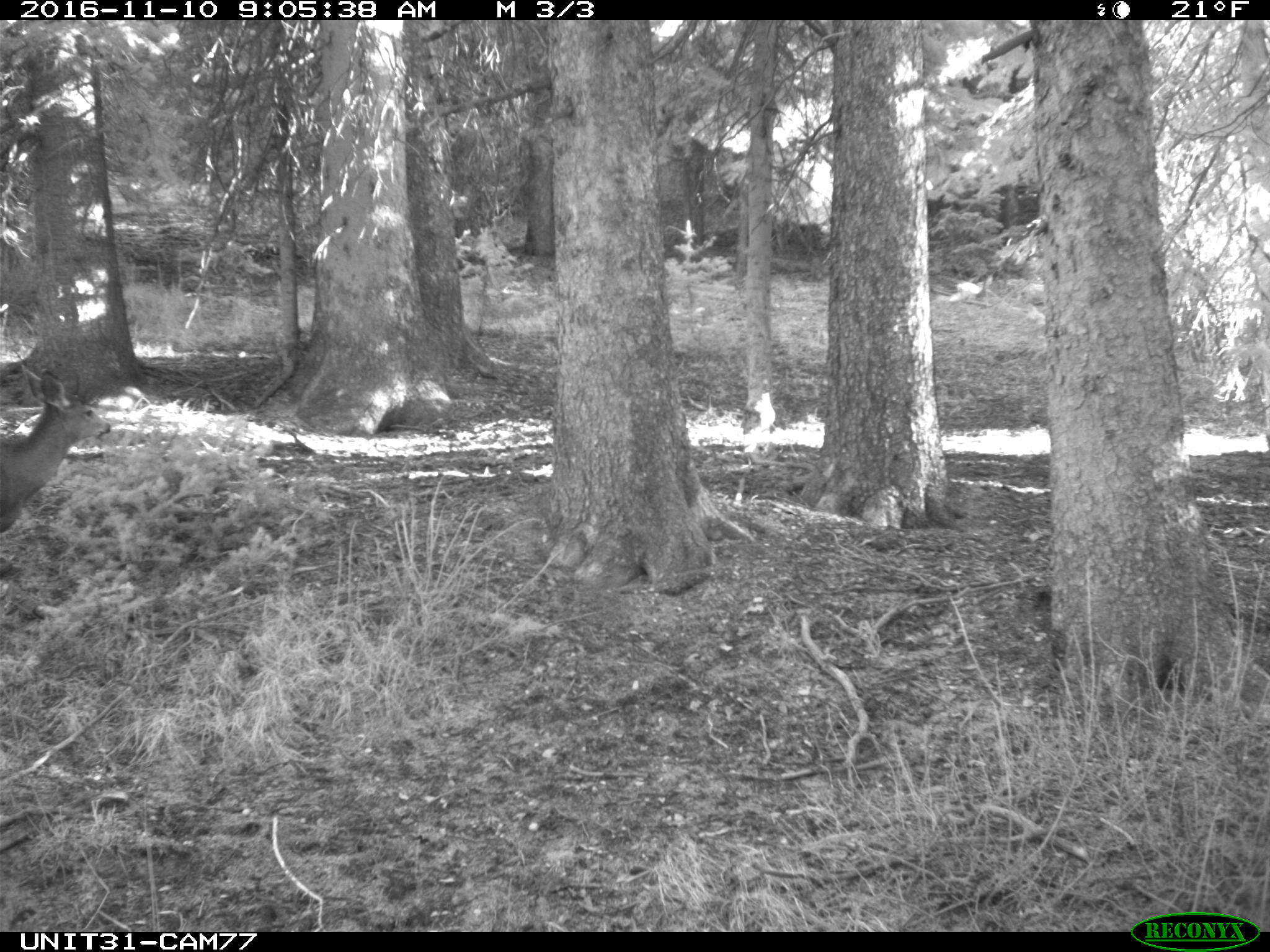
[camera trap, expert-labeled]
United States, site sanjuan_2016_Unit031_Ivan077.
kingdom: Animalia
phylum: Chordata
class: Mammalia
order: Artiodactyla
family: Cervidae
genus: Odocoileus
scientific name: Odocoileus hemionus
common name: mule deer